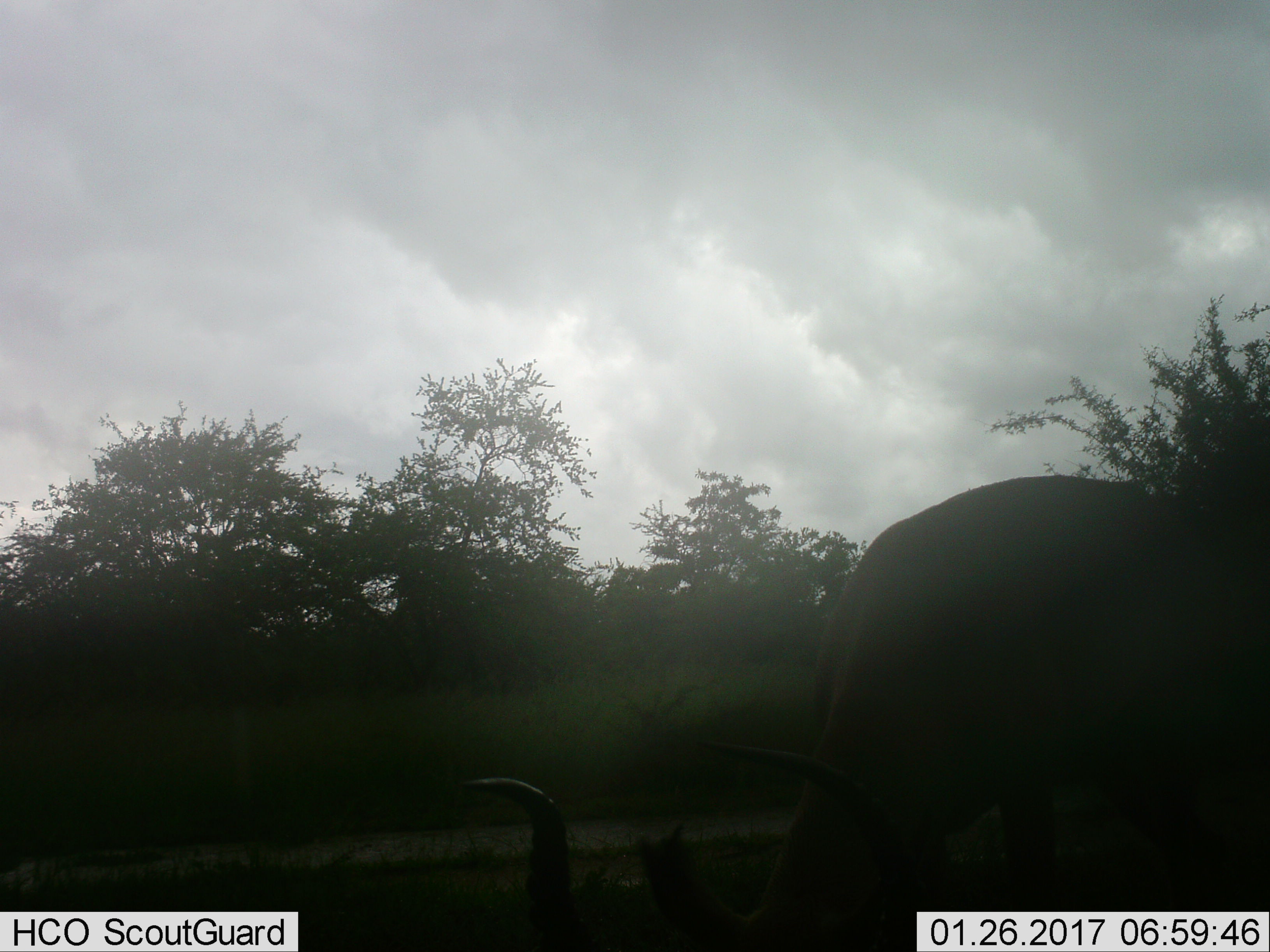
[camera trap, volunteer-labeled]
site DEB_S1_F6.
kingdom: Animalia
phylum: Chordata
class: Mammalia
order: Artiodactyla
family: Bovidae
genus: Aepyceros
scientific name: Aepyceros melampus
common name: impala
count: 1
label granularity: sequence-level